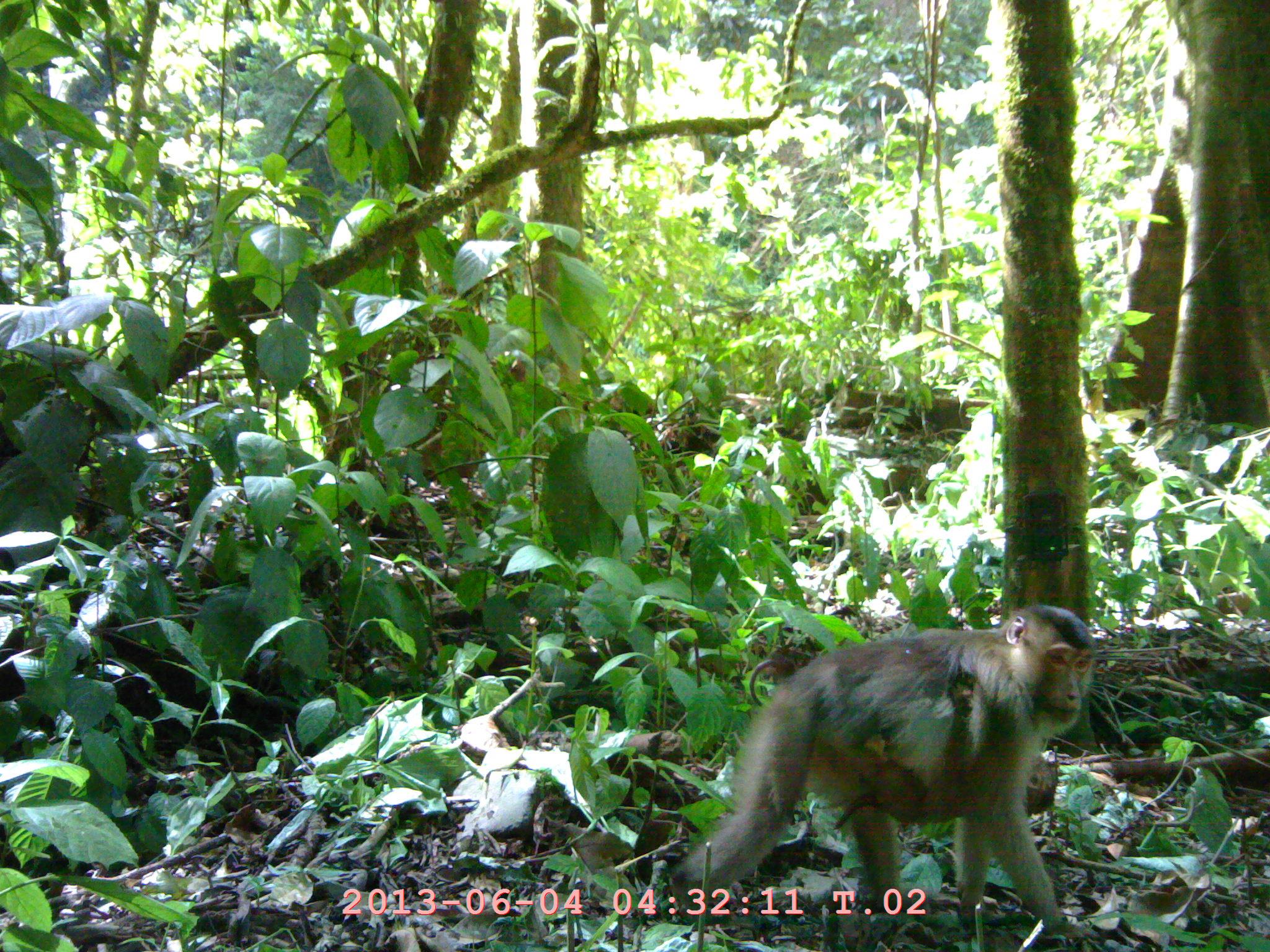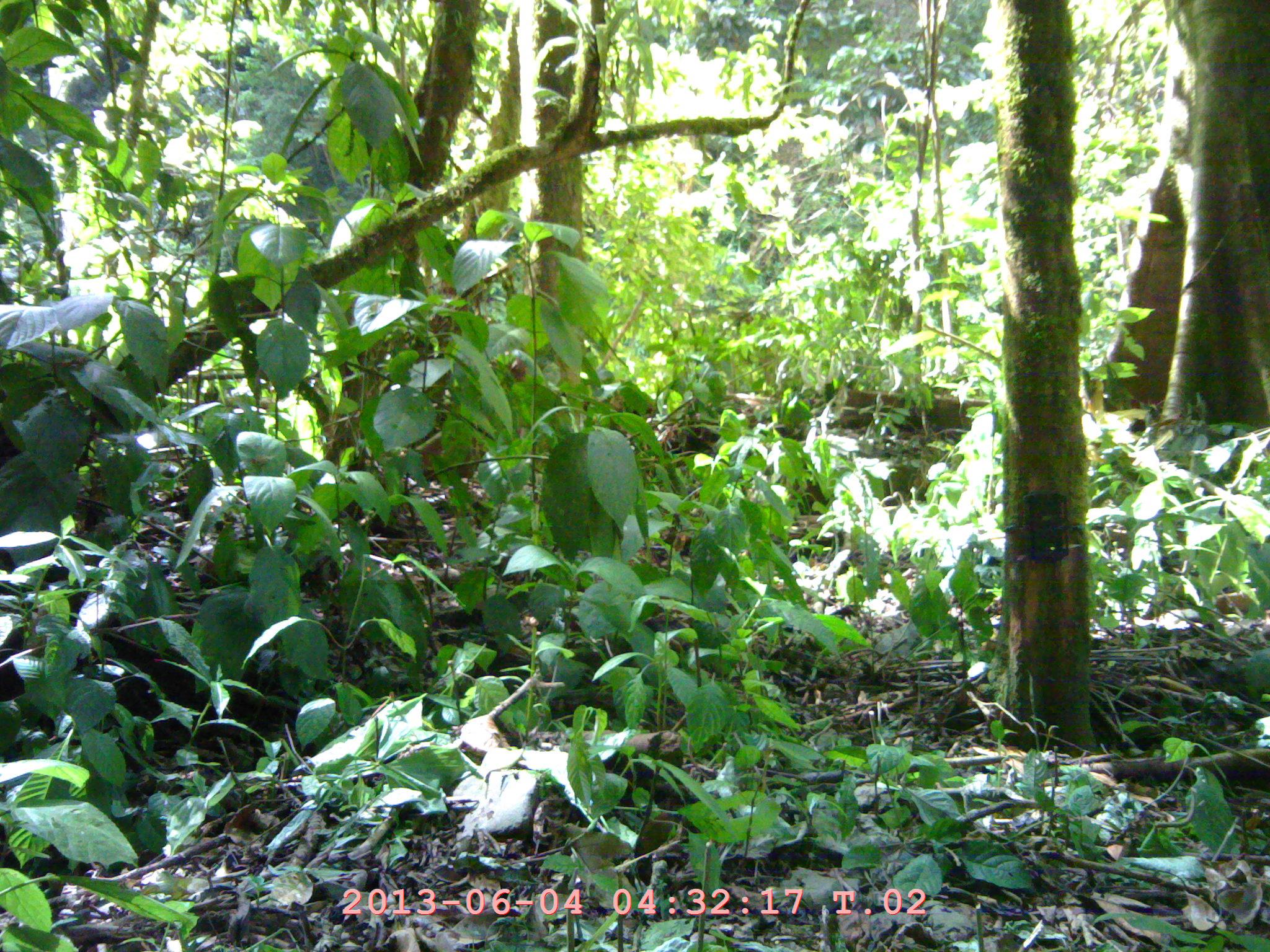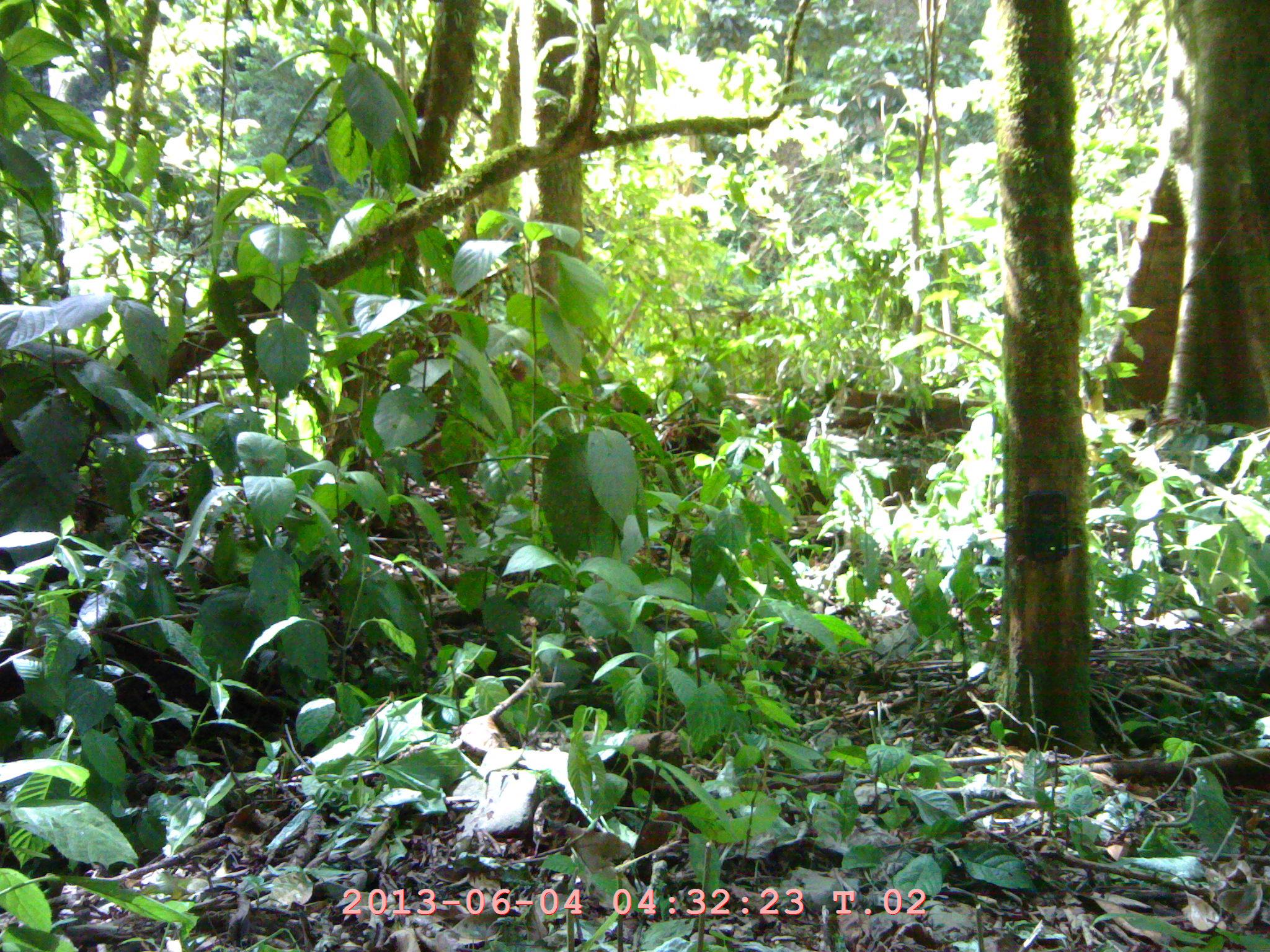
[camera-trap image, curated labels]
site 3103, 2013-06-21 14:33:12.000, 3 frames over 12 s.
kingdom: Animalia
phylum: Chordata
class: Mammalia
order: Primates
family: Cercopithecidae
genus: Macaca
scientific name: Macaca nemestrina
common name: southern pig-tailed macaque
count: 2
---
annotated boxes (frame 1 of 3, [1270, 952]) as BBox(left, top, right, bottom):
macaca nemestrina: BBox(673, 602, 1095, 943)